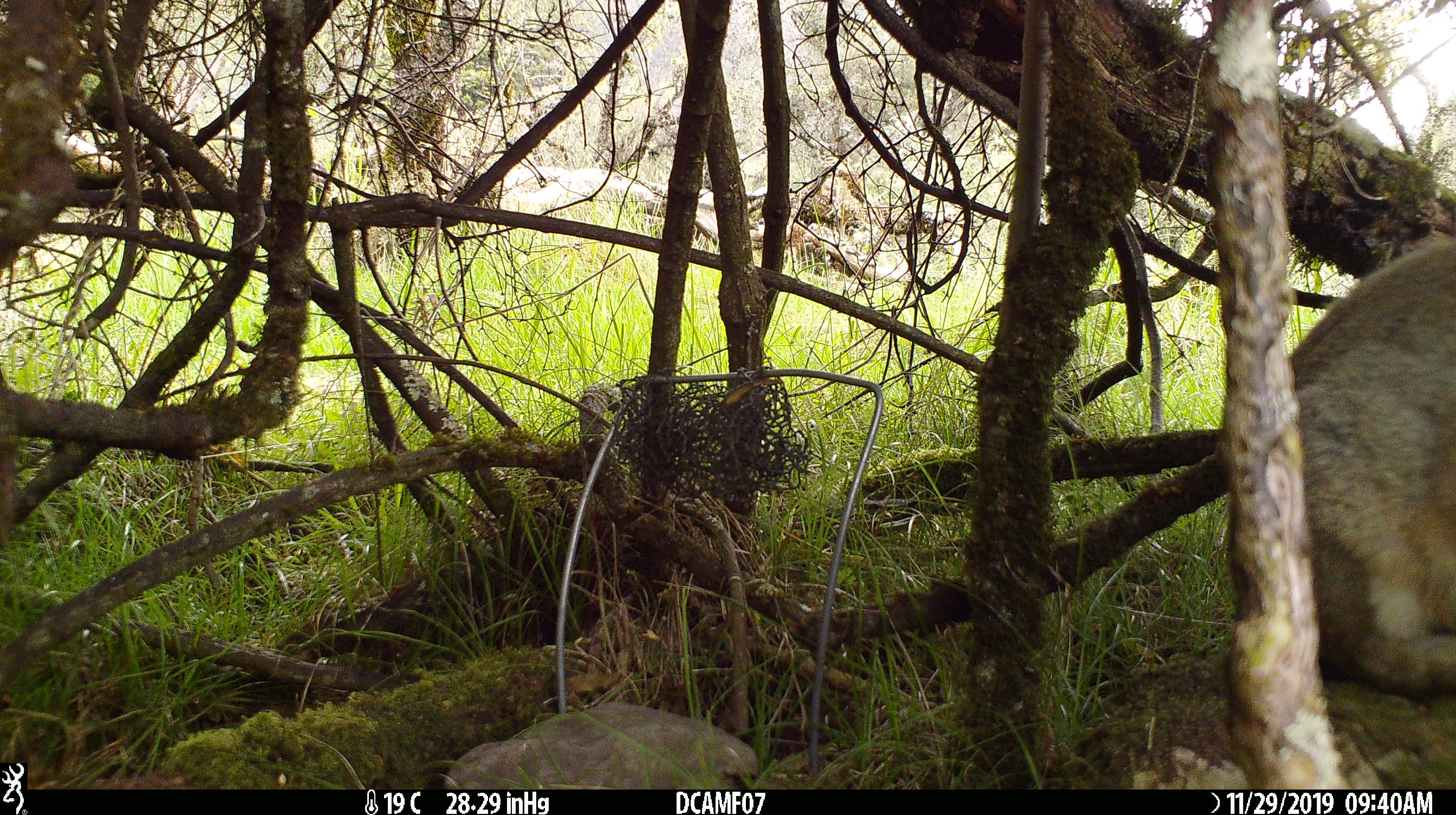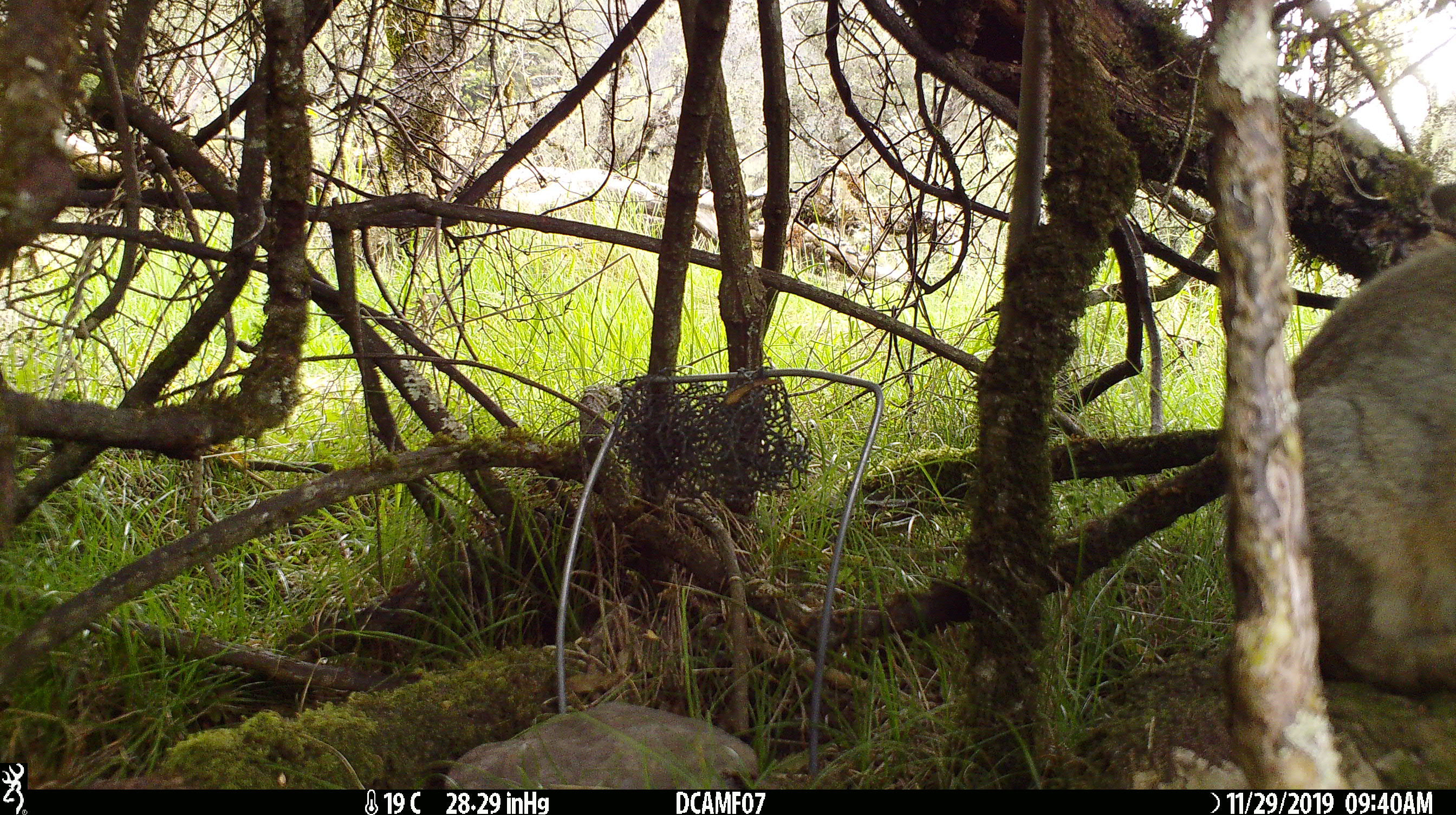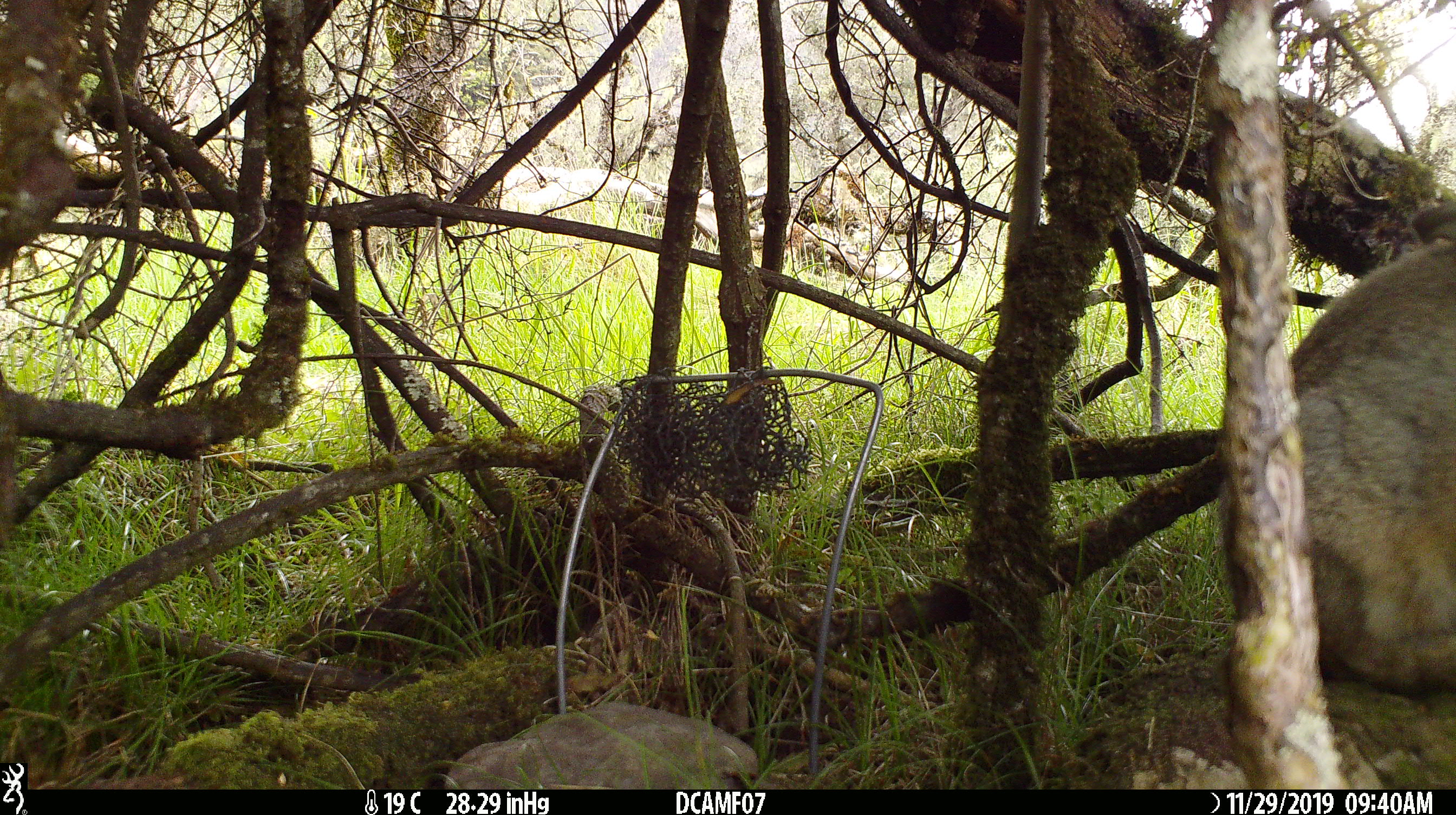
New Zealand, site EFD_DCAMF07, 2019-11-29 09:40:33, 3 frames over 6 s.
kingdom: Animalia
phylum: Chordata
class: Mammalia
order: Lagomorpha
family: Leporidae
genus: Oryctolagus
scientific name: Oryctolagus cuniculus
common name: european rabbit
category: rabbit